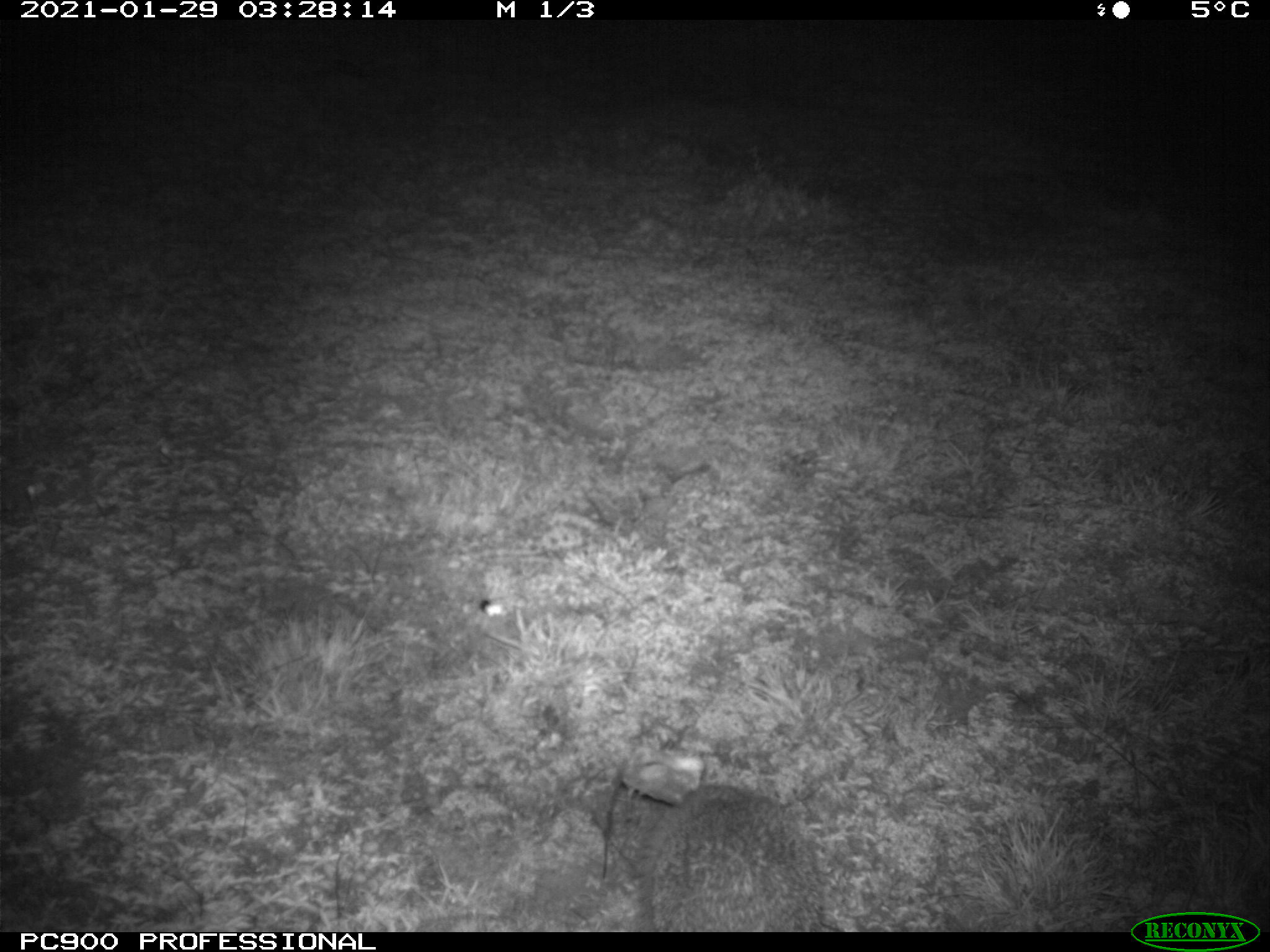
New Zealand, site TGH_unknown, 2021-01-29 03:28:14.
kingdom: Animalia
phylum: Chordata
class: Mammalia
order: Eulipotyphla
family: Erinaceidae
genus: Erinaceus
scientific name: Erinaceus europaeus europaeus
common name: european hedgehog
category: hedgehog